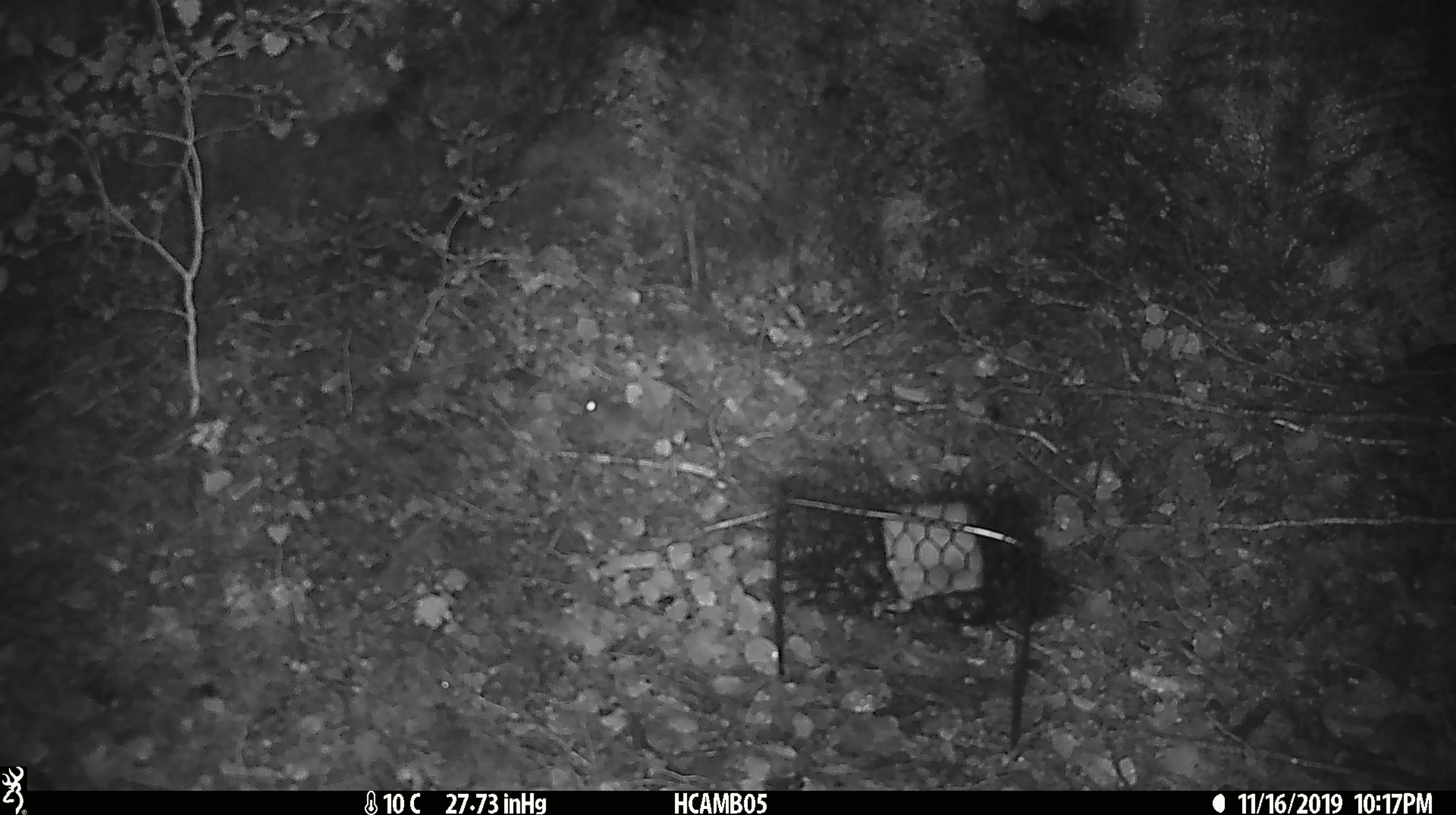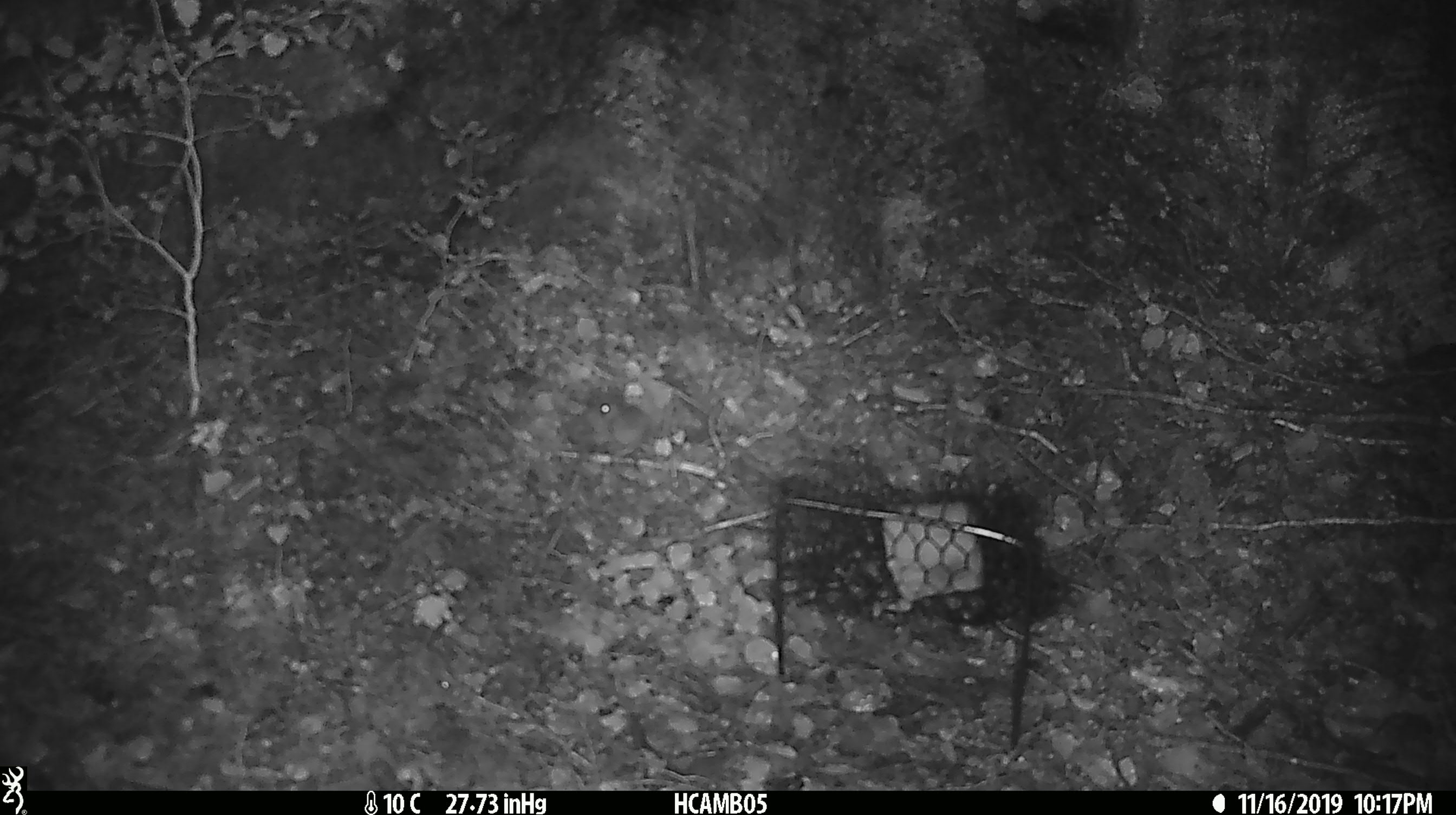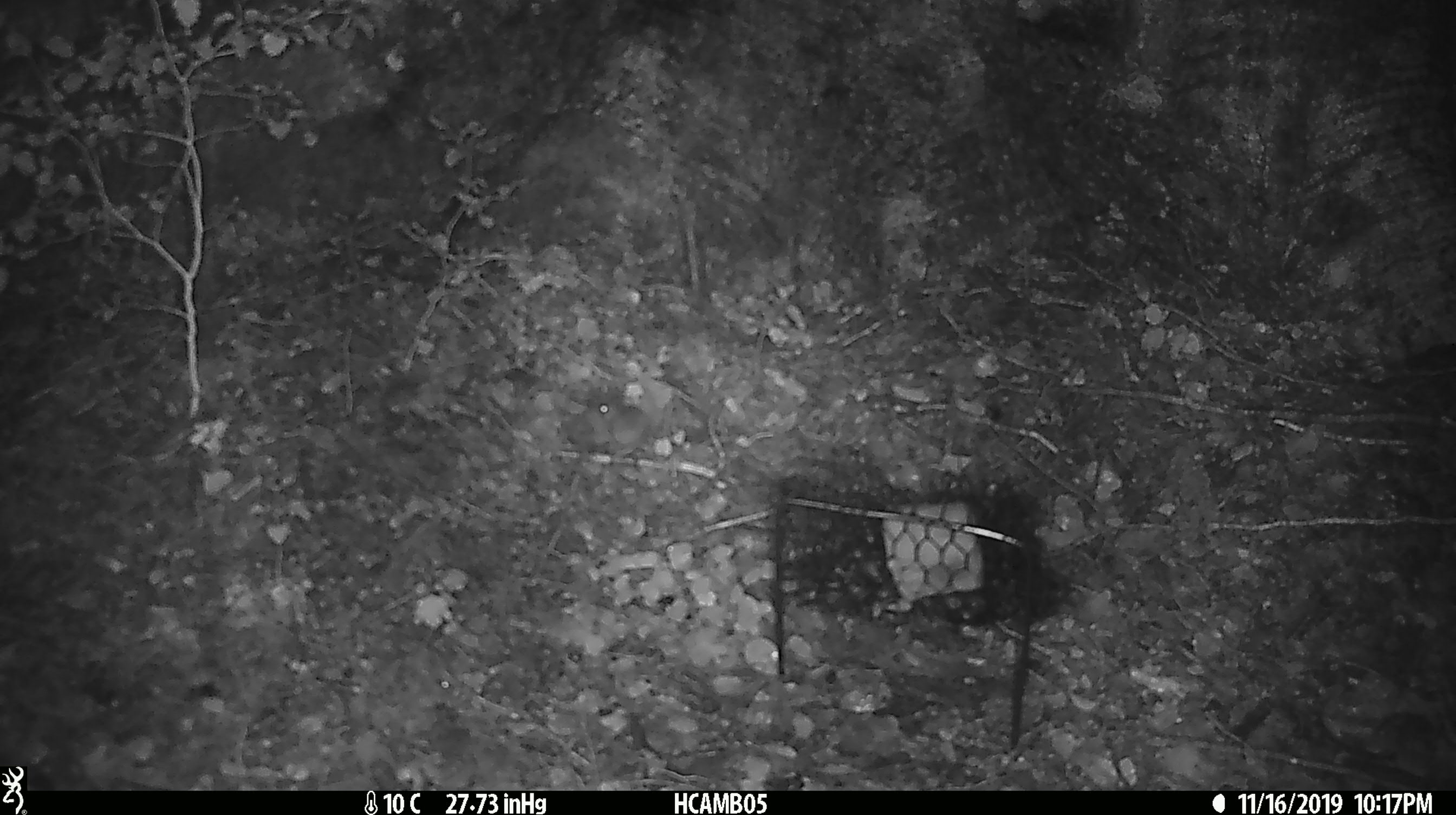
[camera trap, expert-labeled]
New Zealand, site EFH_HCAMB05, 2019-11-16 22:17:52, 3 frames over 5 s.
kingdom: Animalia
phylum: Chordata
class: Mammalia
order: Rodentia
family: Muridae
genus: Mus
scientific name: Mus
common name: mouse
Mouse (Mus).